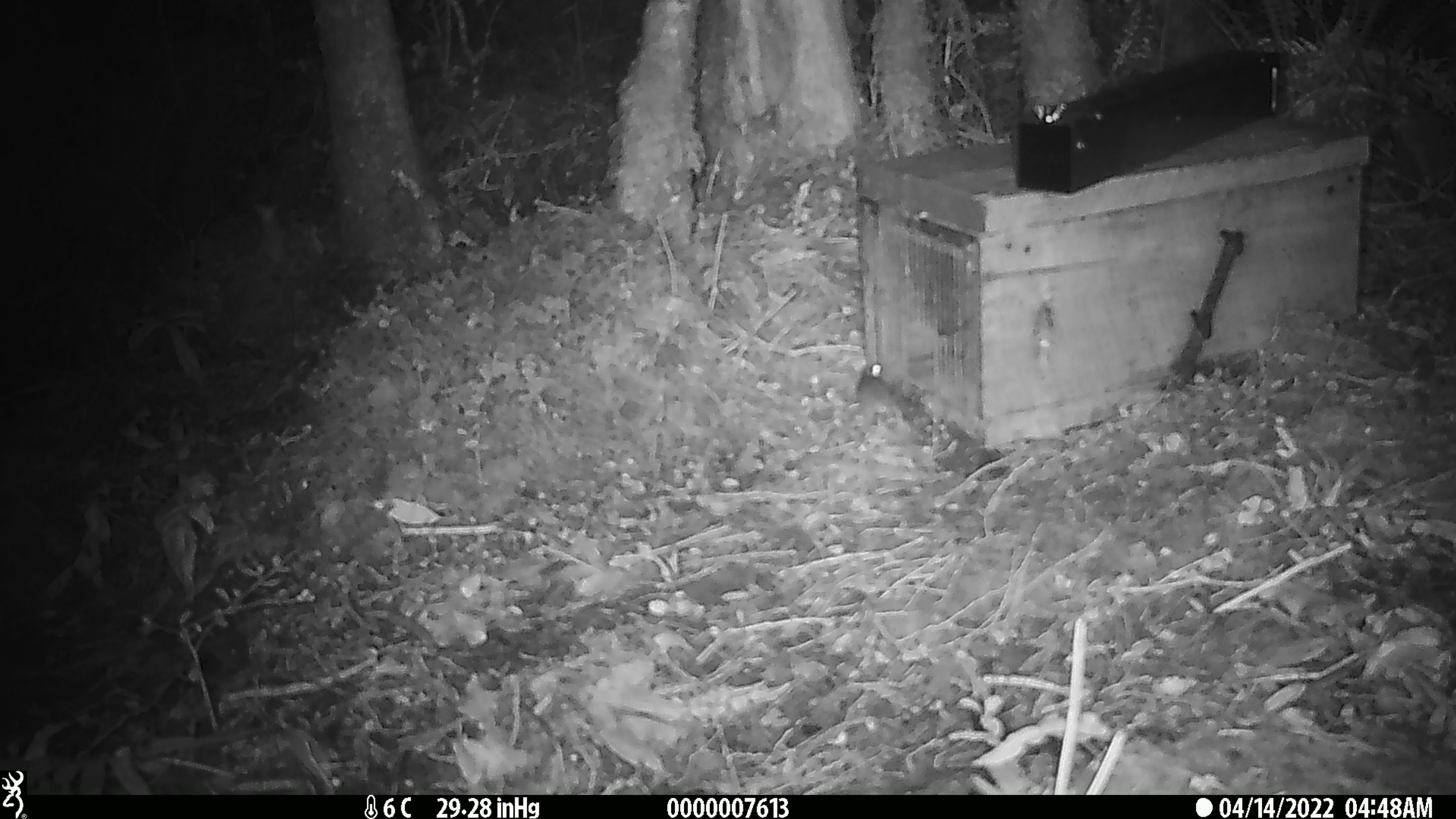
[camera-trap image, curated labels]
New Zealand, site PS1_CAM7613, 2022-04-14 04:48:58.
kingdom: Animalia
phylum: Chordata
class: Mammalia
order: Rodentia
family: Muridae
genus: Mus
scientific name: Mus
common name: mouse